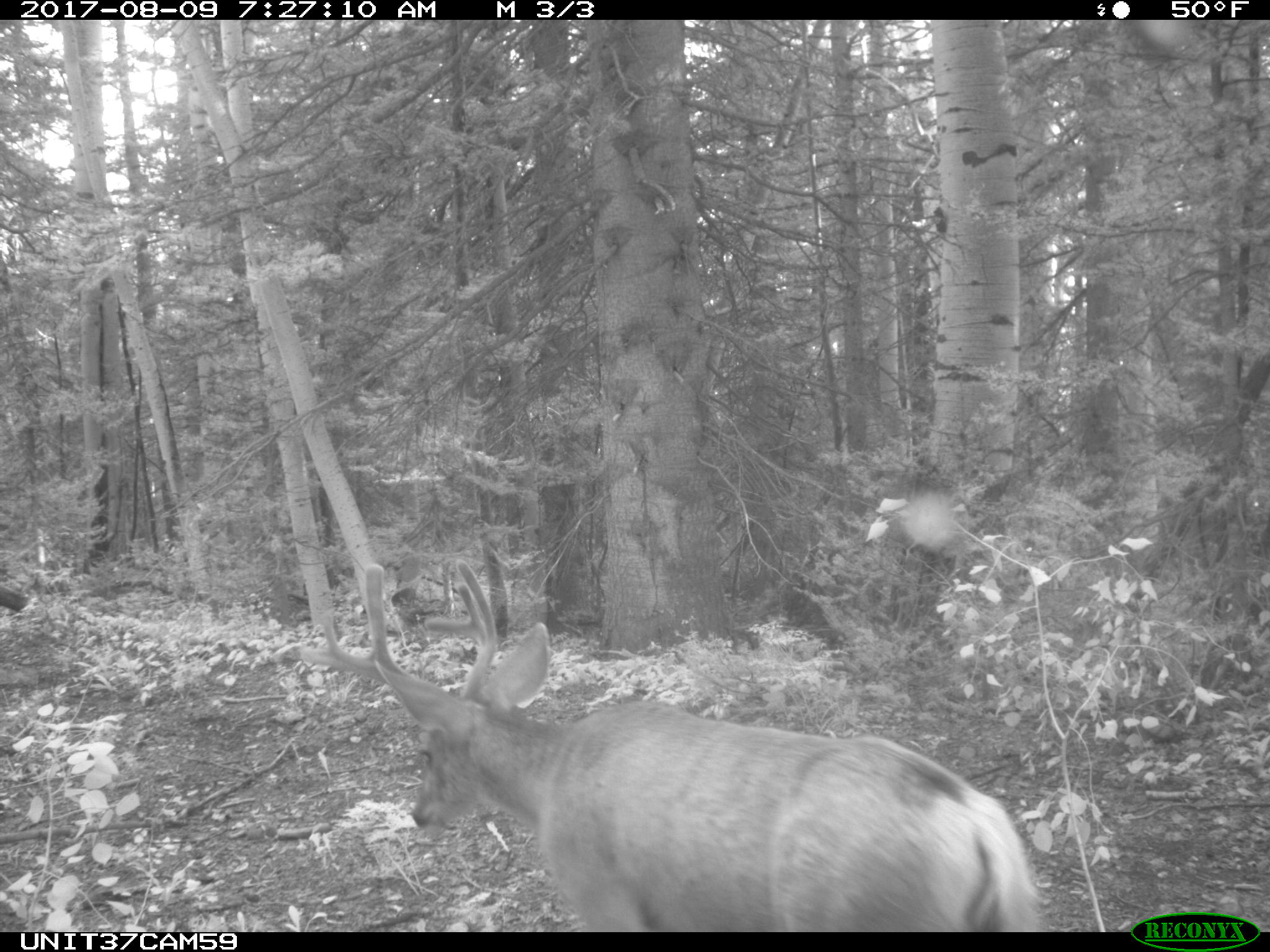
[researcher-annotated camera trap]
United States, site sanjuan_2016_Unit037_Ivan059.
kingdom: Animalia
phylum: Chordata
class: Mammalia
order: Artiodactyla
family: Cervidae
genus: Odocoileus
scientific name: Odocoileus hemionus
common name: mule deer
Odocoileus hemionus (mule deer).